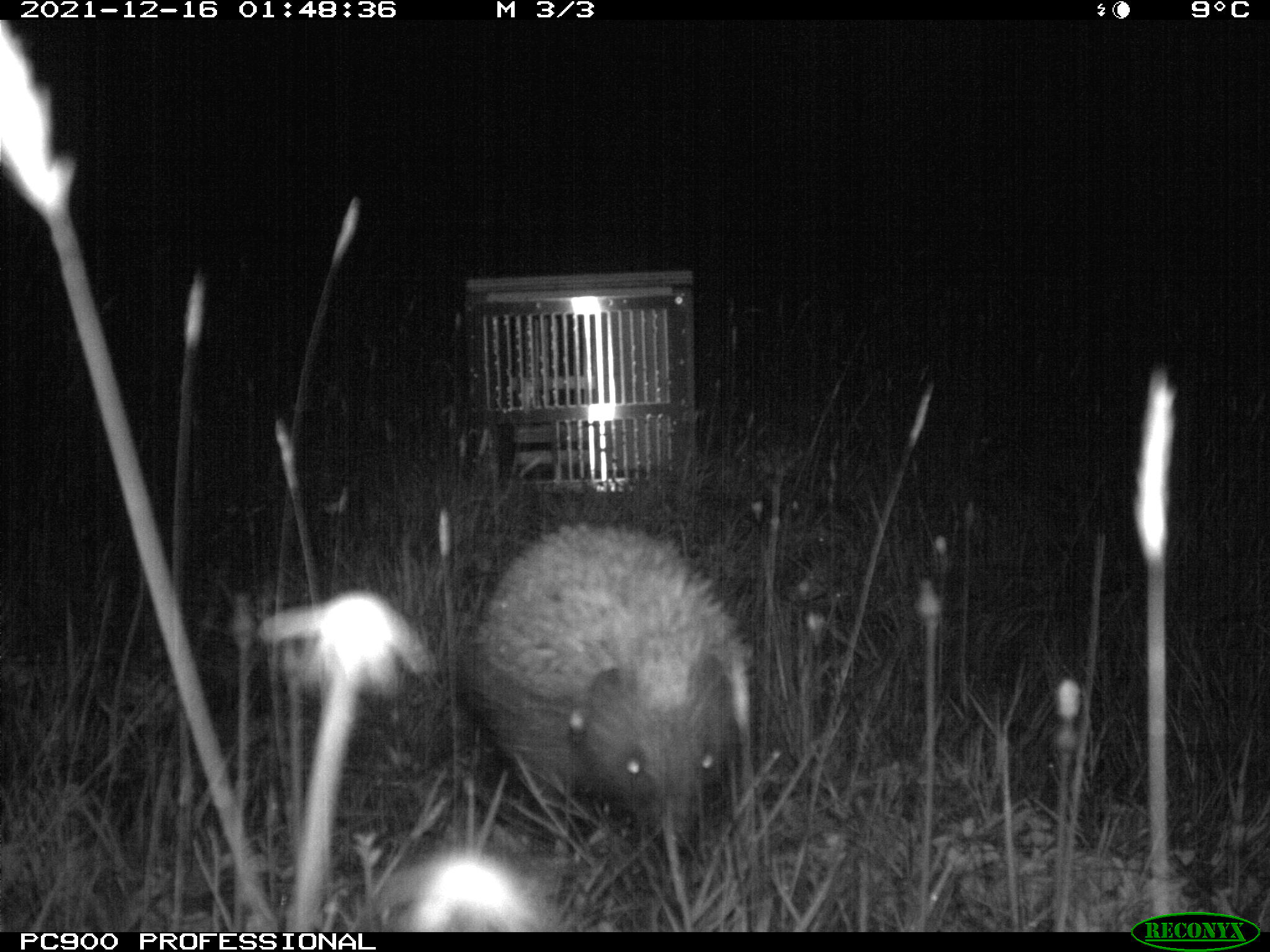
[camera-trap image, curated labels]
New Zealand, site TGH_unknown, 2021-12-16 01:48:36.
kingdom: Animalia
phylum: Chordata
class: Mammalia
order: Eulipotyphla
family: Erinaceidae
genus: Erinaceus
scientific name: Erinaceus europaeus europaeus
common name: european hedgehog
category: hedgehog